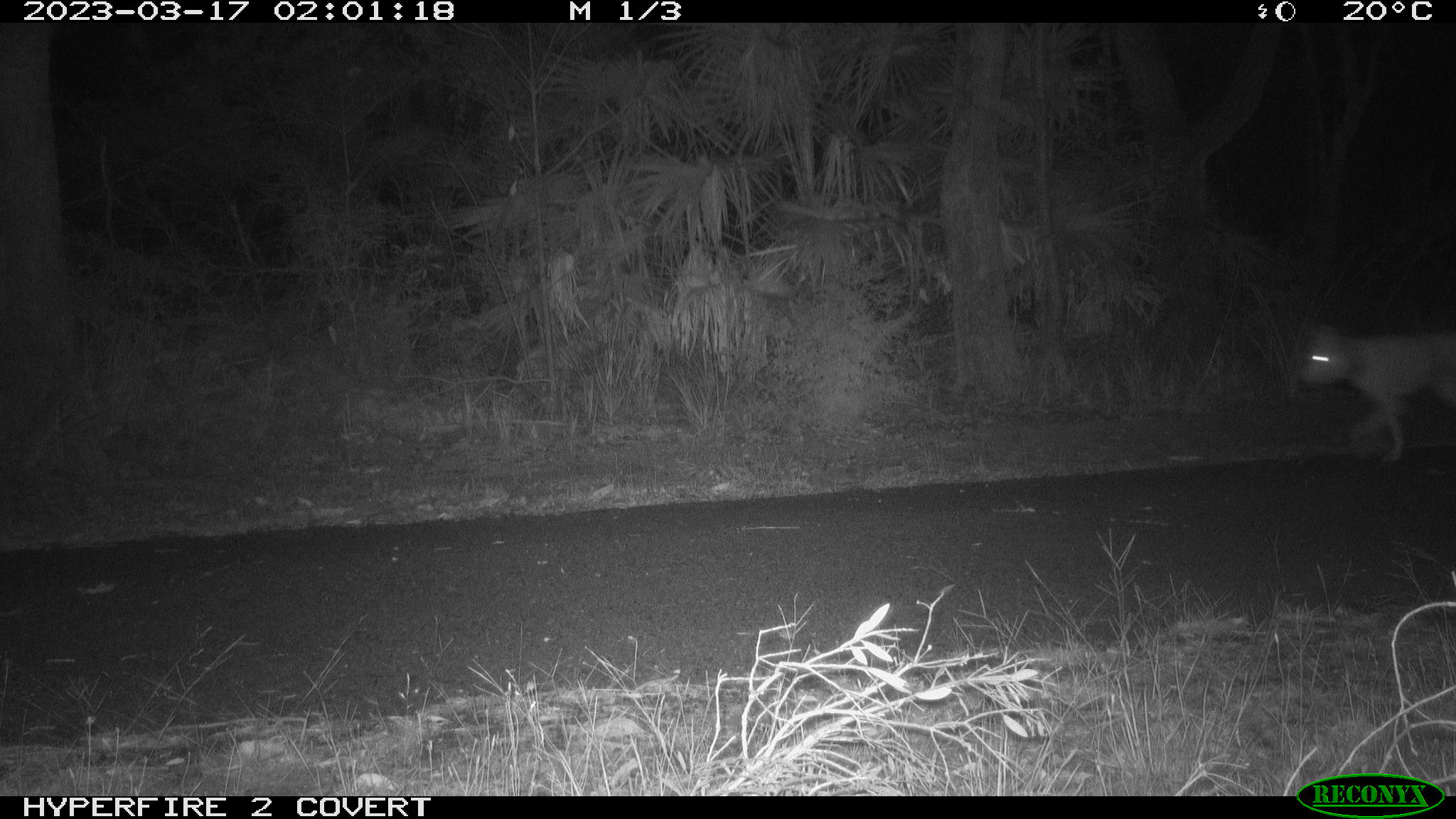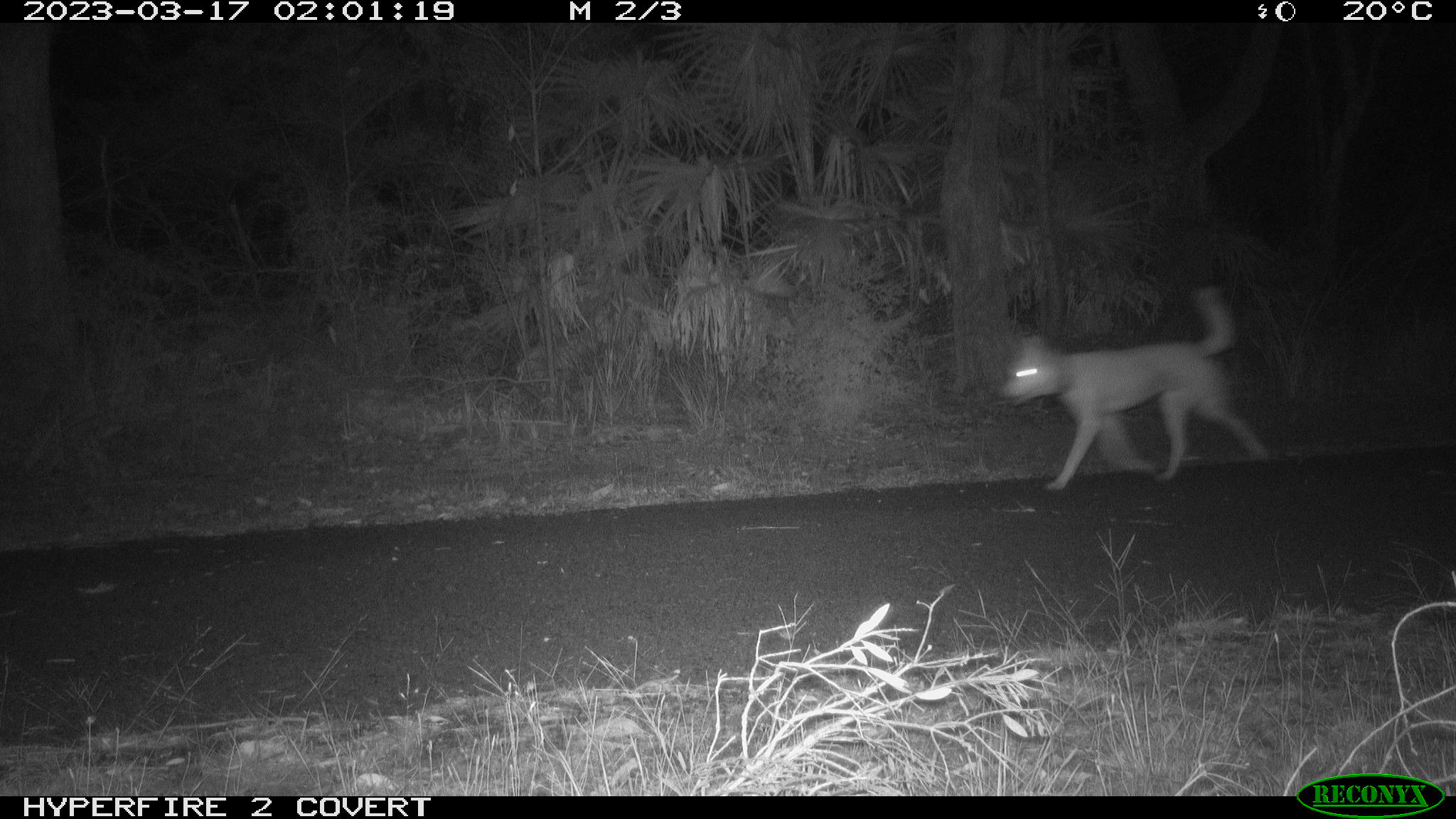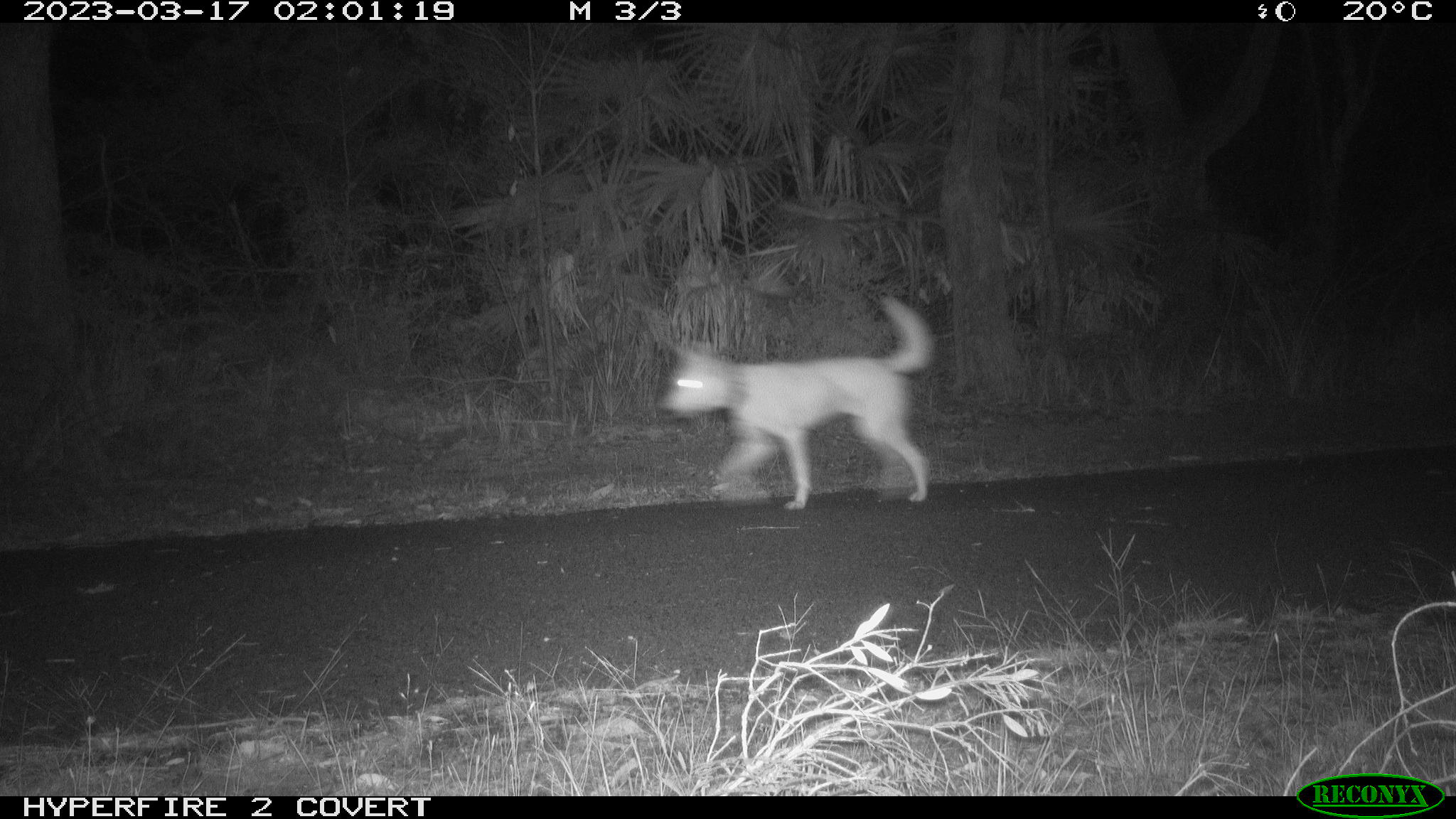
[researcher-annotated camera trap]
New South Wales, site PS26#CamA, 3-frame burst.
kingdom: Animalia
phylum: Chordata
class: Mammalia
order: Carnivora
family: Canidae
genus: Canis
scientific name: Canis familiaris dingo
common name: dingo